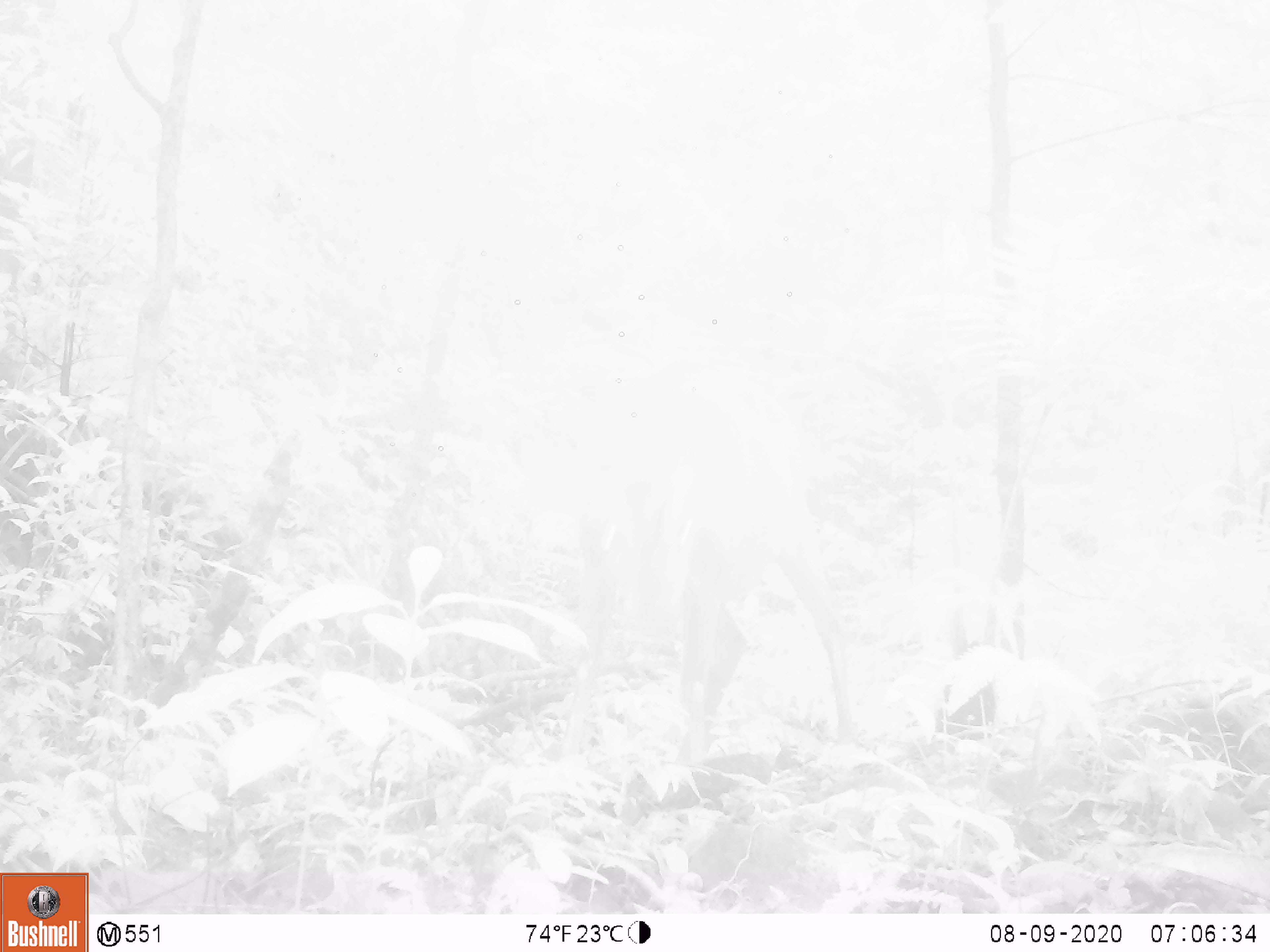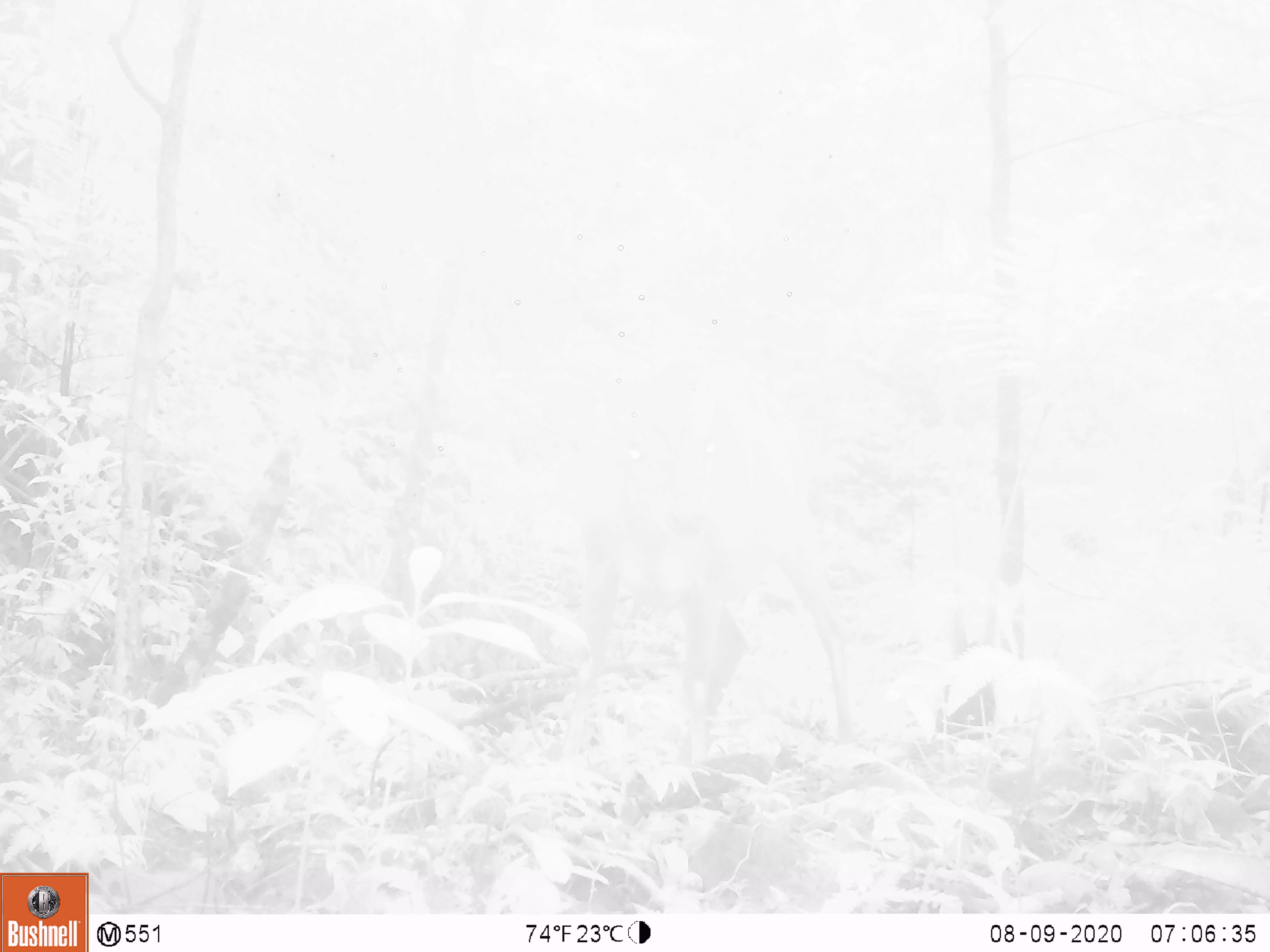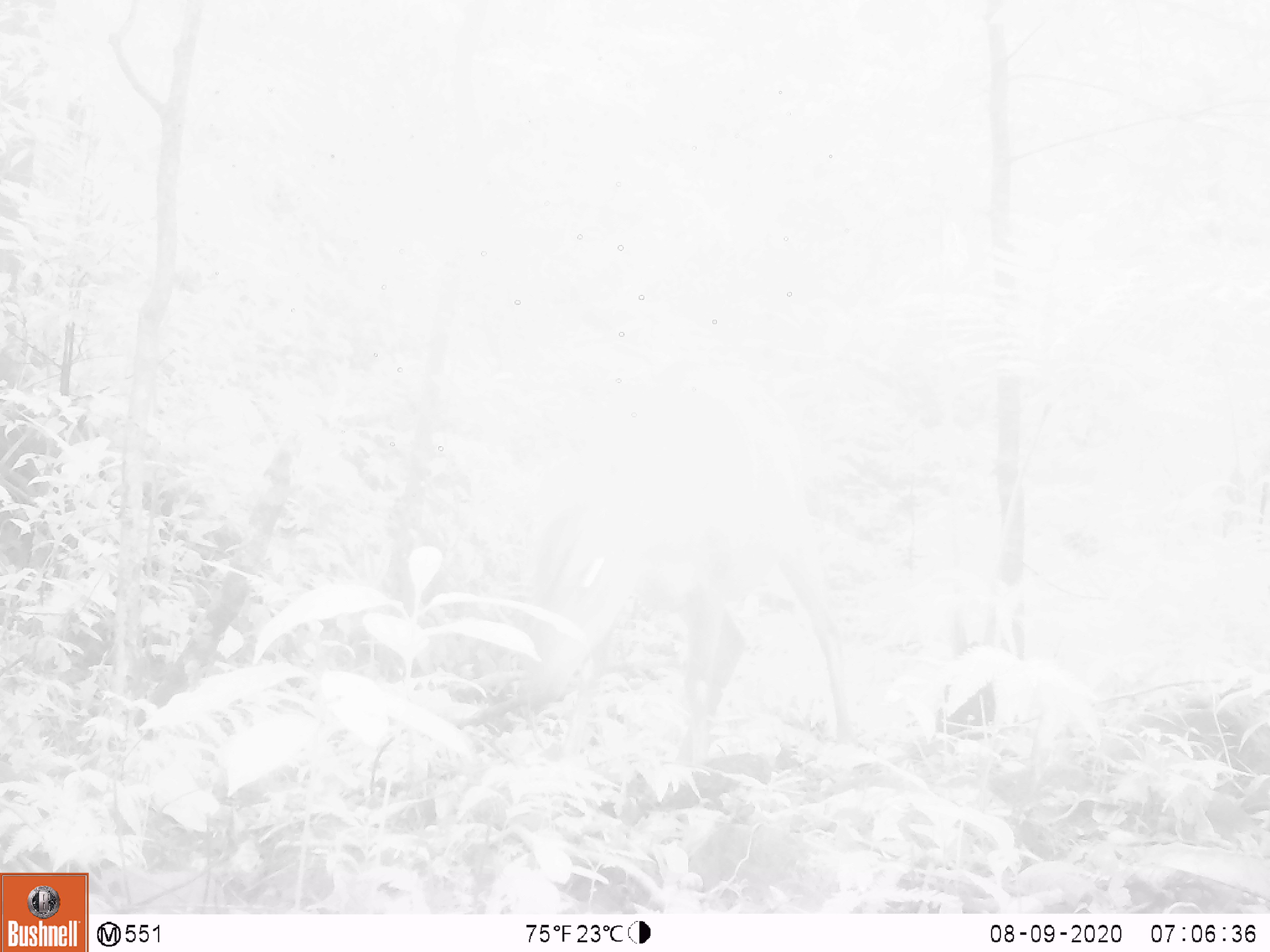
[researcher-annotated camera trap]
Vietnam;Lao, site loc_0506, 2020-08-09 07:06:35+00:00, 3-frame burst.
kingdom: Animalia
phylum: Chordata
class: Mammalia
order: Artiodactyla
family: Cervidae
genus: Muntiacus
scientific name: Muntiacus vuquangensis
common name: large-antlered muntjac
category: large antlered muntjac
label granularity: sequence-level